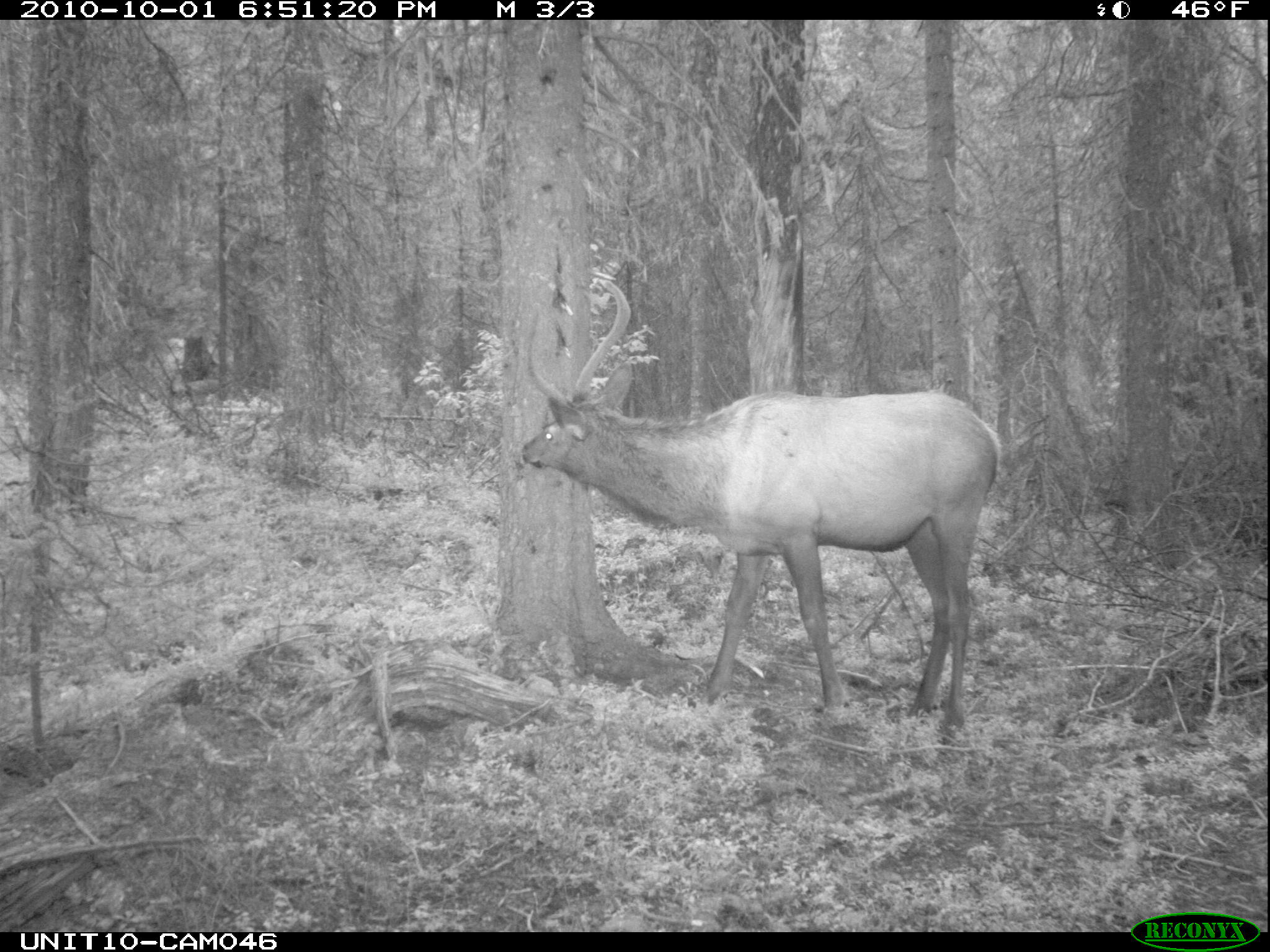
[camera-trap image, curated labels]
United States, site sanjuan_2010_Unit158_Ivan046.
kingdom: Animalia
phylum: Chordata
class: Mammalia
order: Artiodactyla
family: Cervidae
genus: Cervus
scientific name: Cervus elaphus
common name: red deer